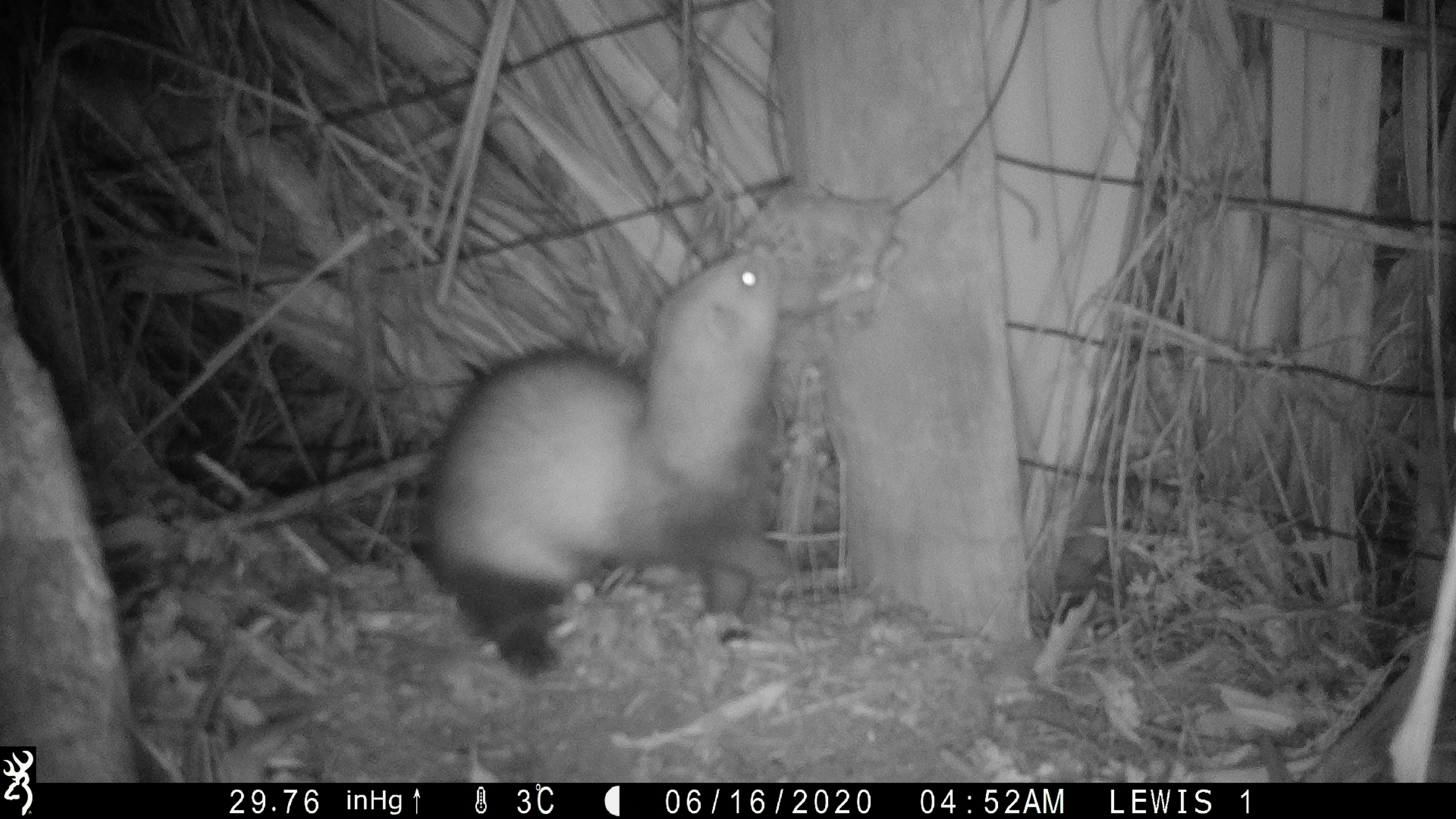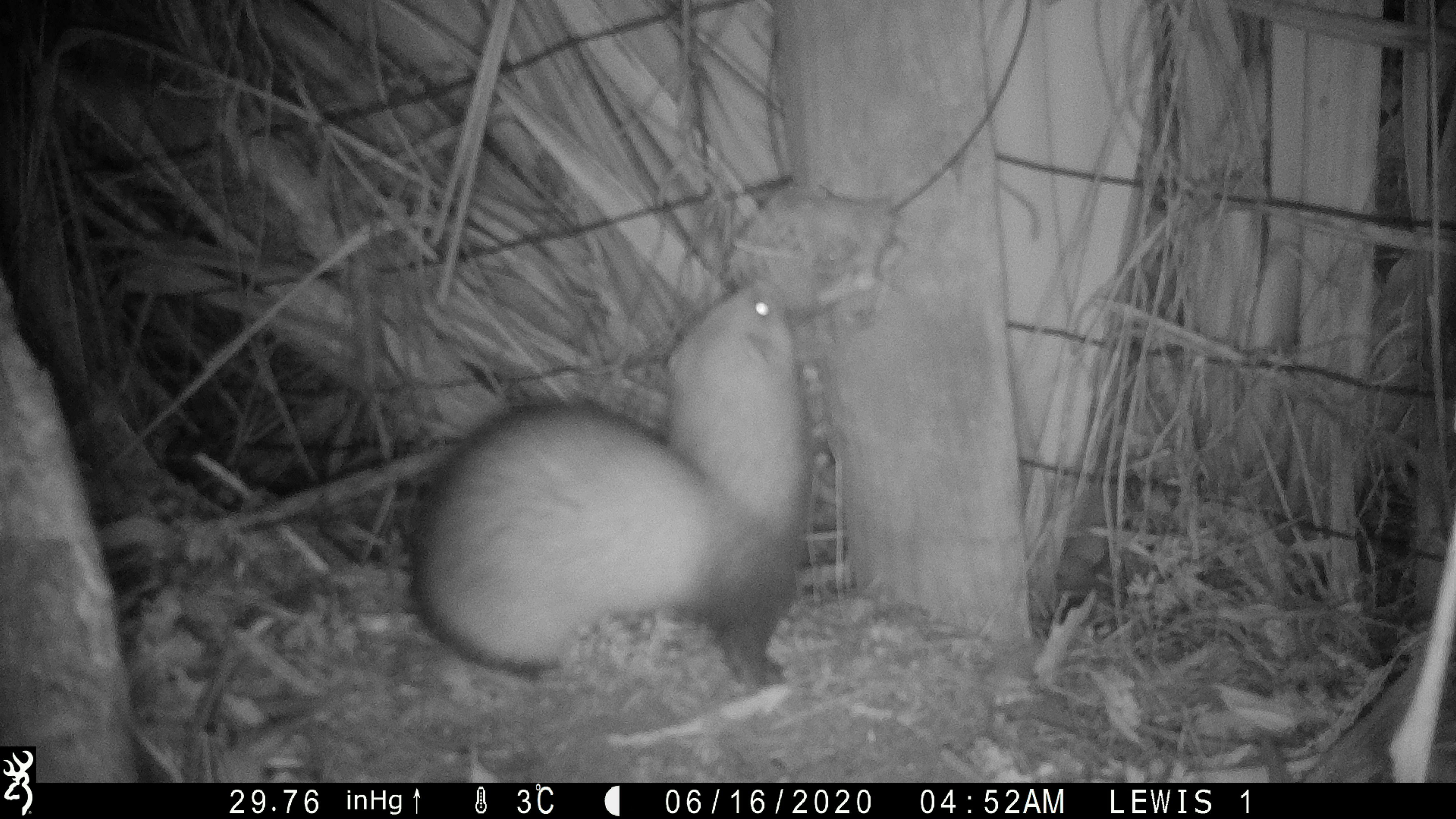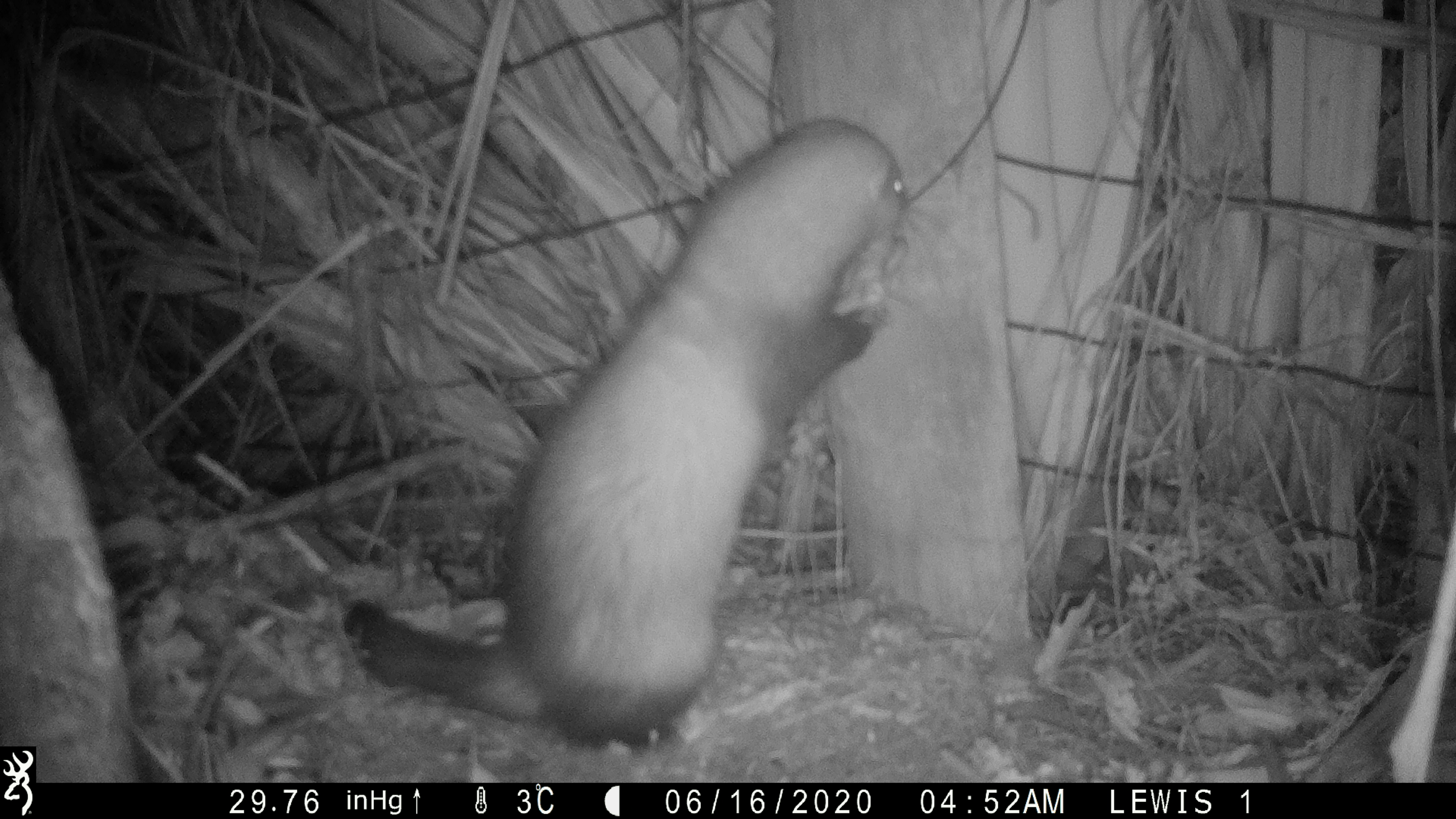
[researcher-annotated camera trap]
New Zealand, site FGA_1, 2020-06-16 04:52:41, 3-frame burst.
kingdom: Animalia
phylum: Chordata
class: Mammalia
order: Carnivora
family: Mustelidae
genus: Mustela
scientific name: Mustela furo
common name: ferret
Ferret (Mustela furo).